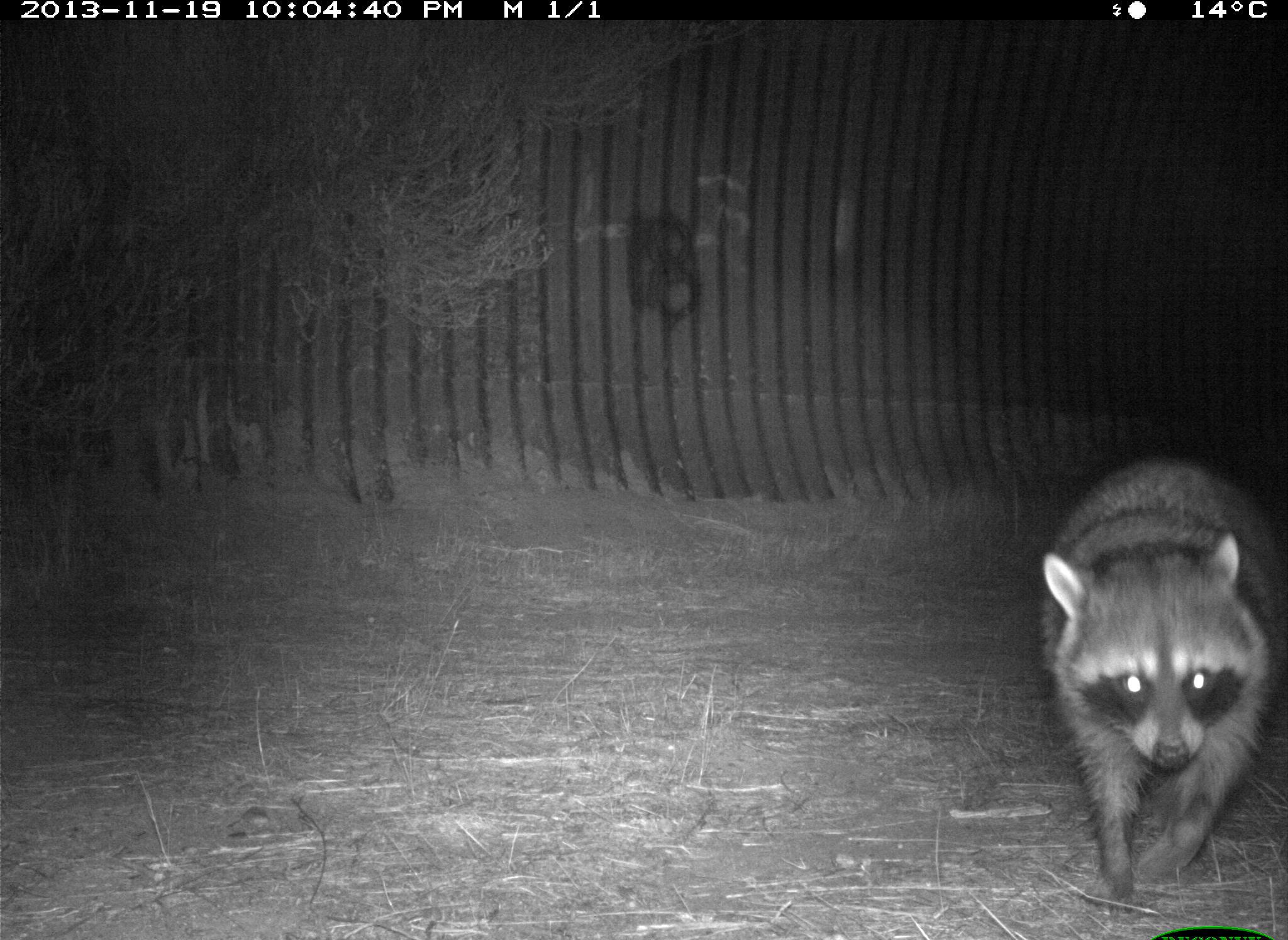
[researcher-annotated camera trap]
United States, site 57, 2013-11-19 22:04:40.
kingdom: Animalia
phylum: Chordata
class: Mammalia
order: Carnivora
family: Procyonidae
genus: Procyon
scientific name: Procyon lotor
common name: raccoon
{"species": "raccoon (Procyon lotor)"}